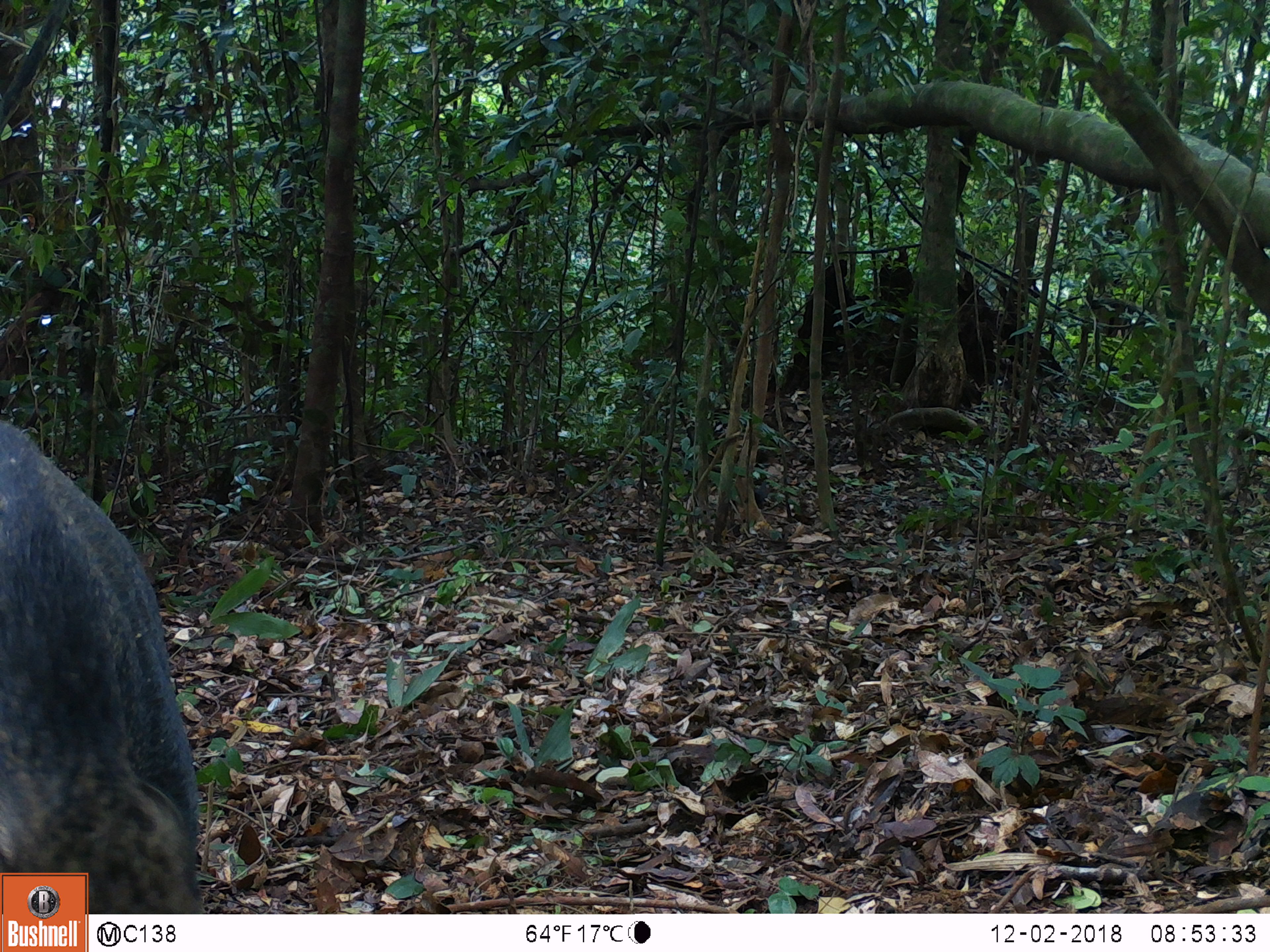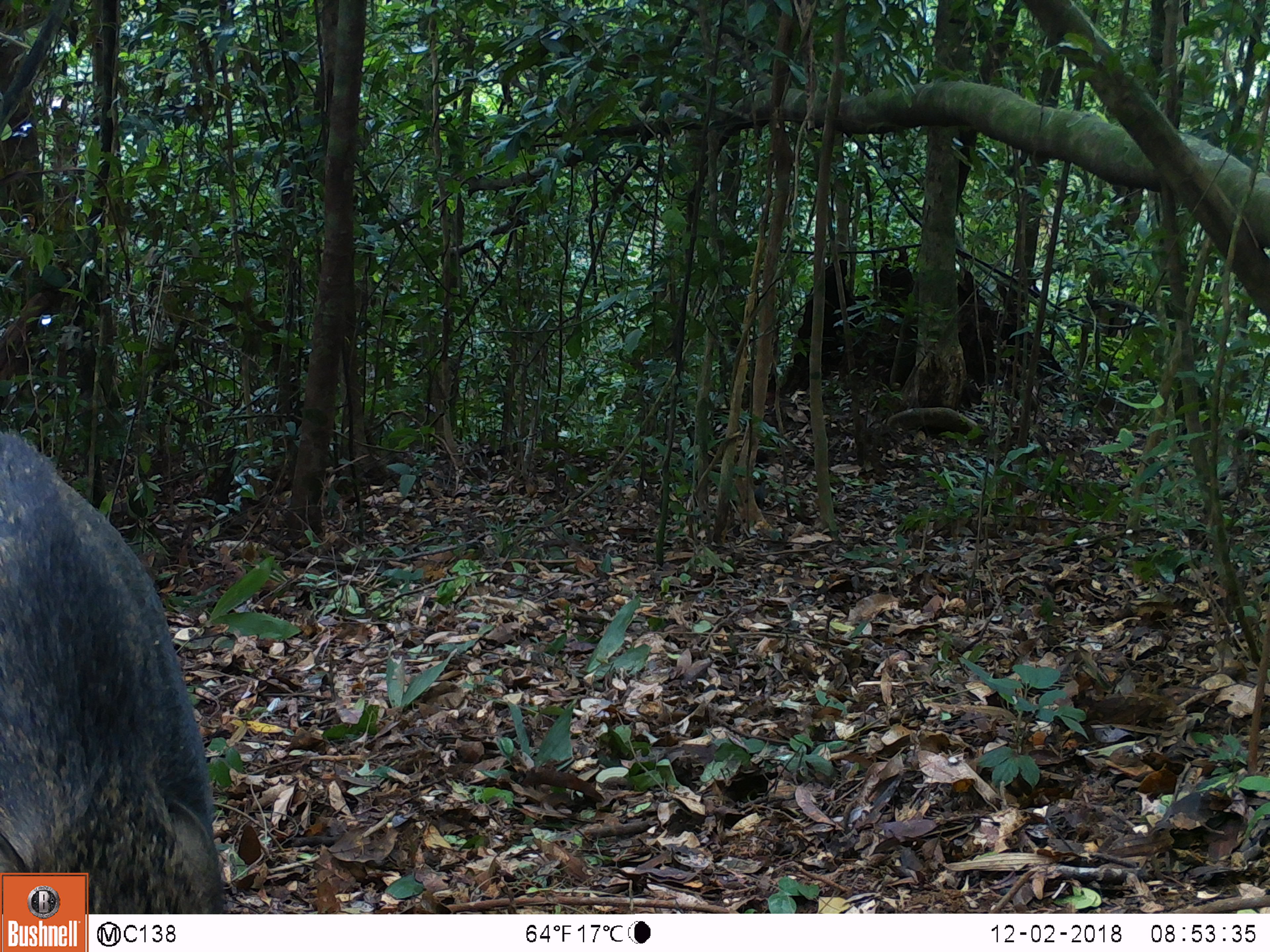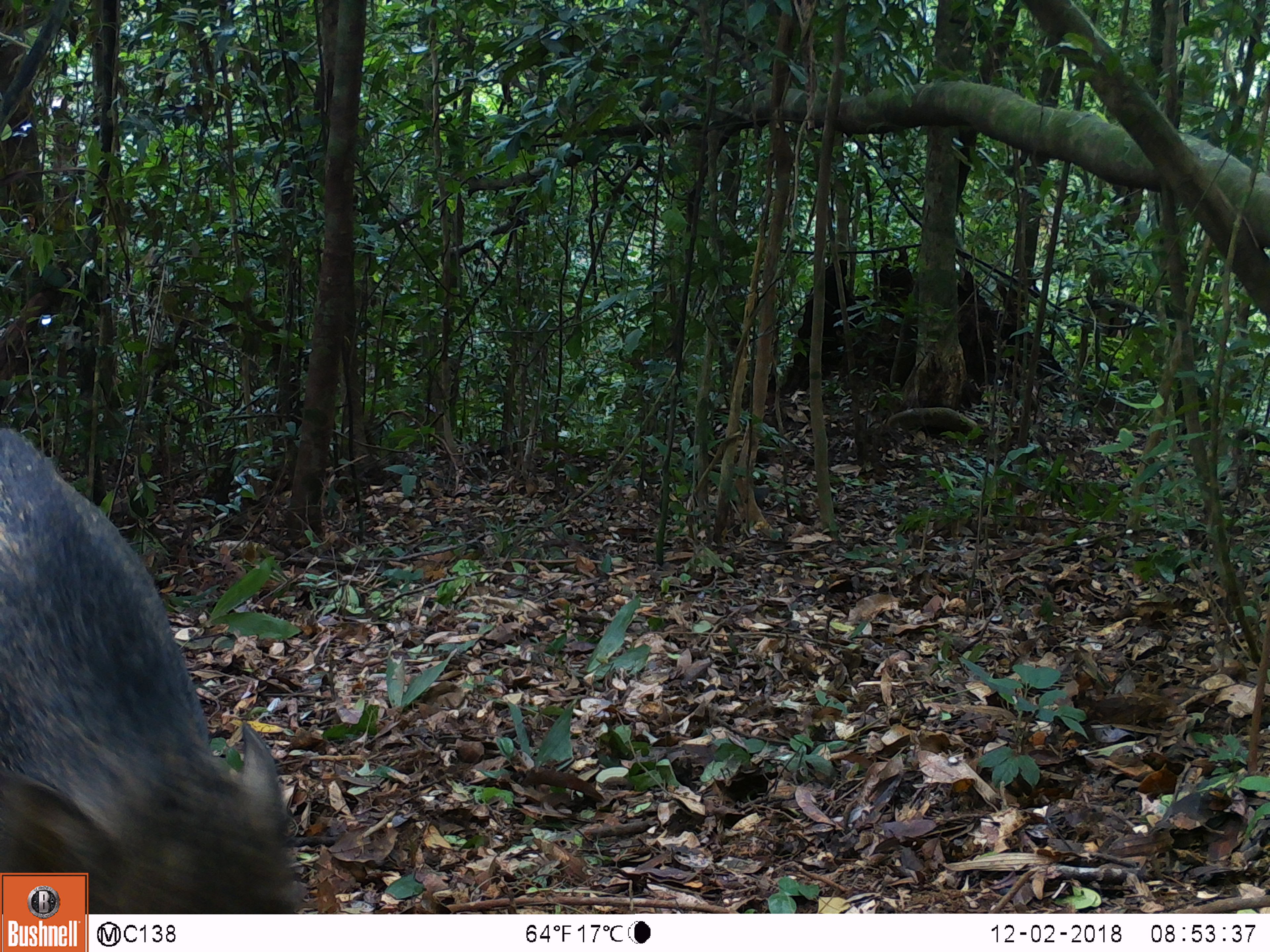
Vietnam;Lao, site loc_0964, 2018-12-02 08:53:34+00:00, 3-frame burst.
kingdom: Animalia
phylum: Chordata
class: Mammalia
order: Artiodactyla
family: Suidae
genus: Sus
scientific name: Sus scrofa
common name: eurasian wild pig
Eurasian wild pig (Sus scrofa). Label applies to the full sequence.